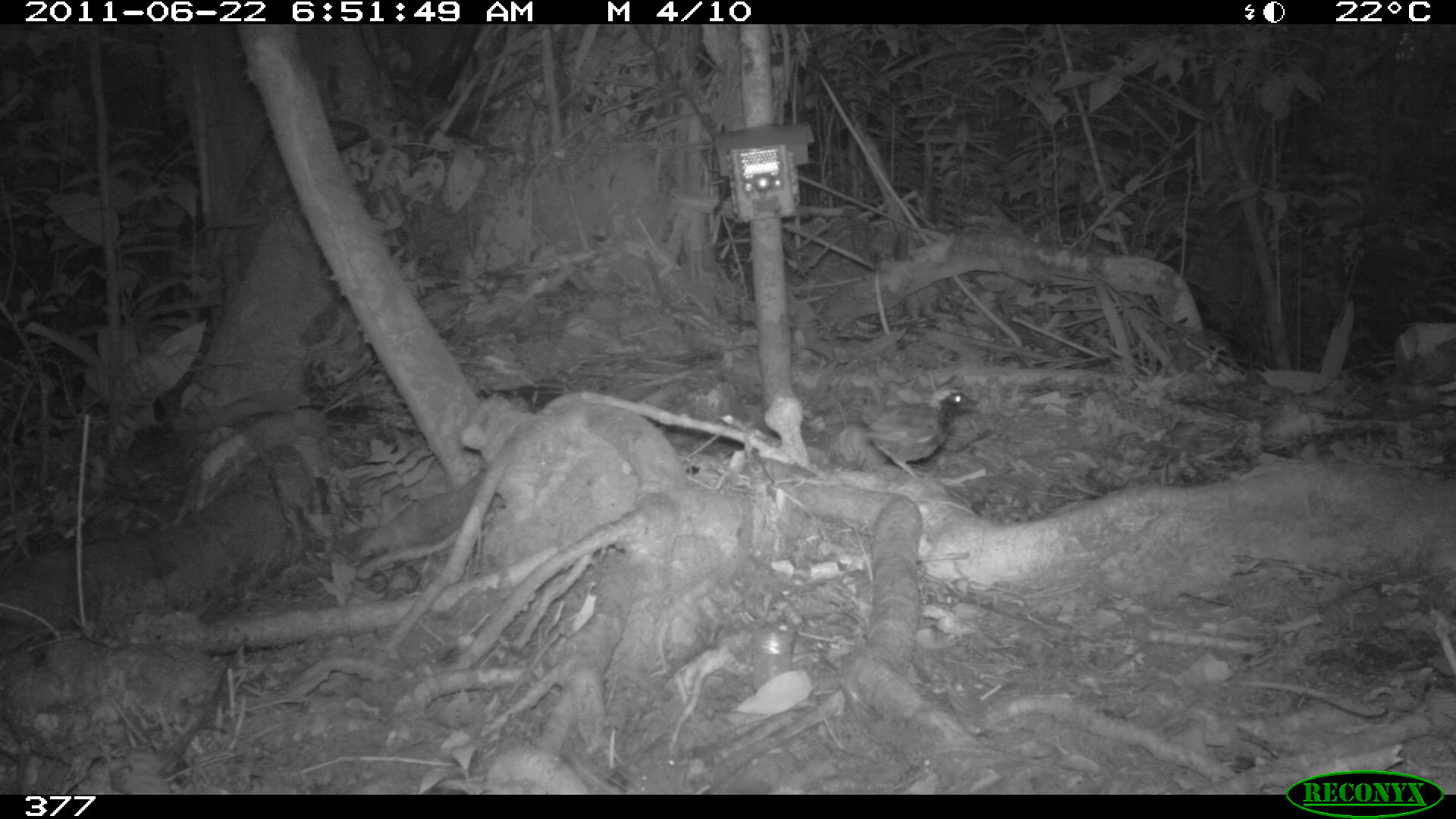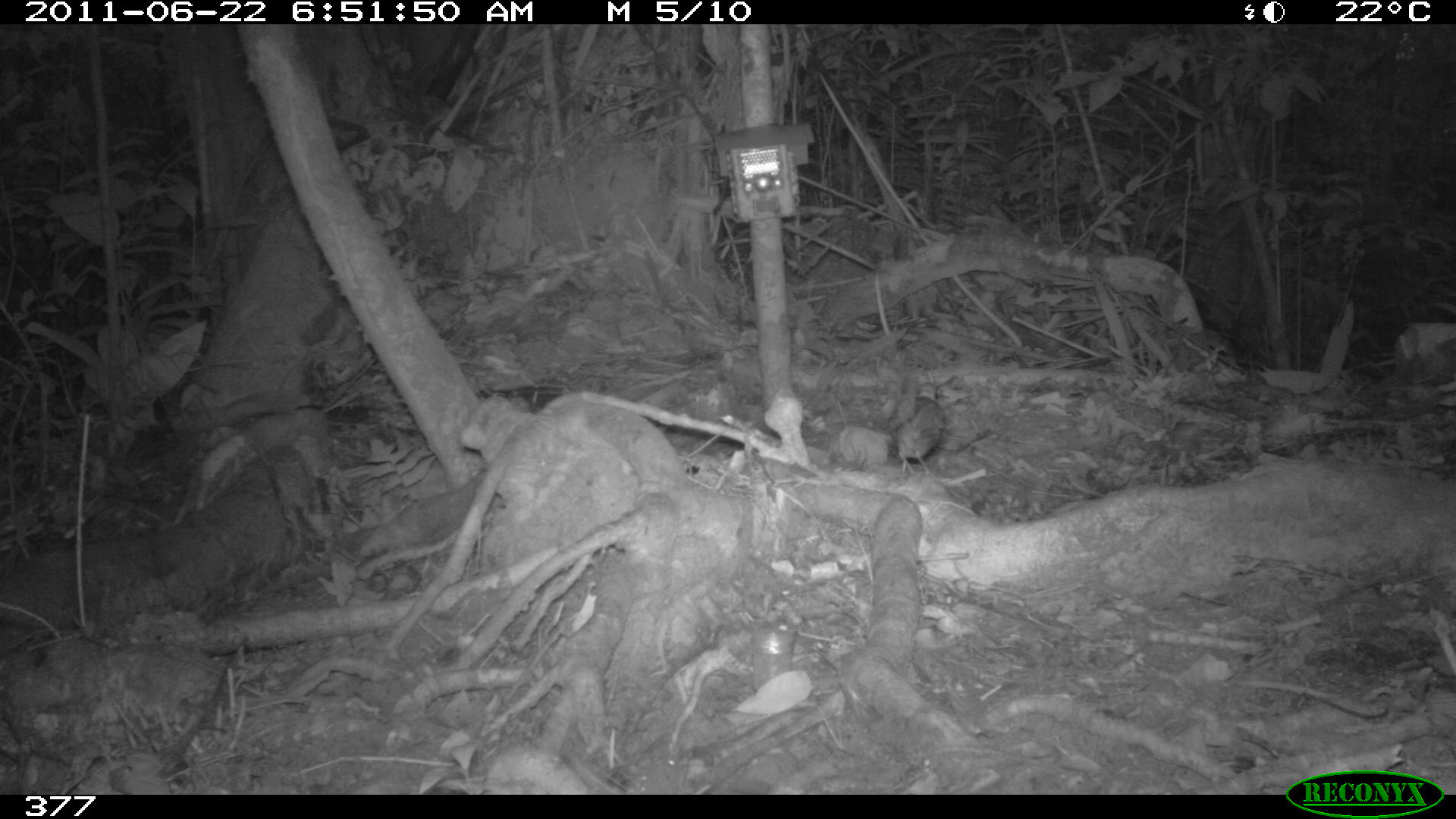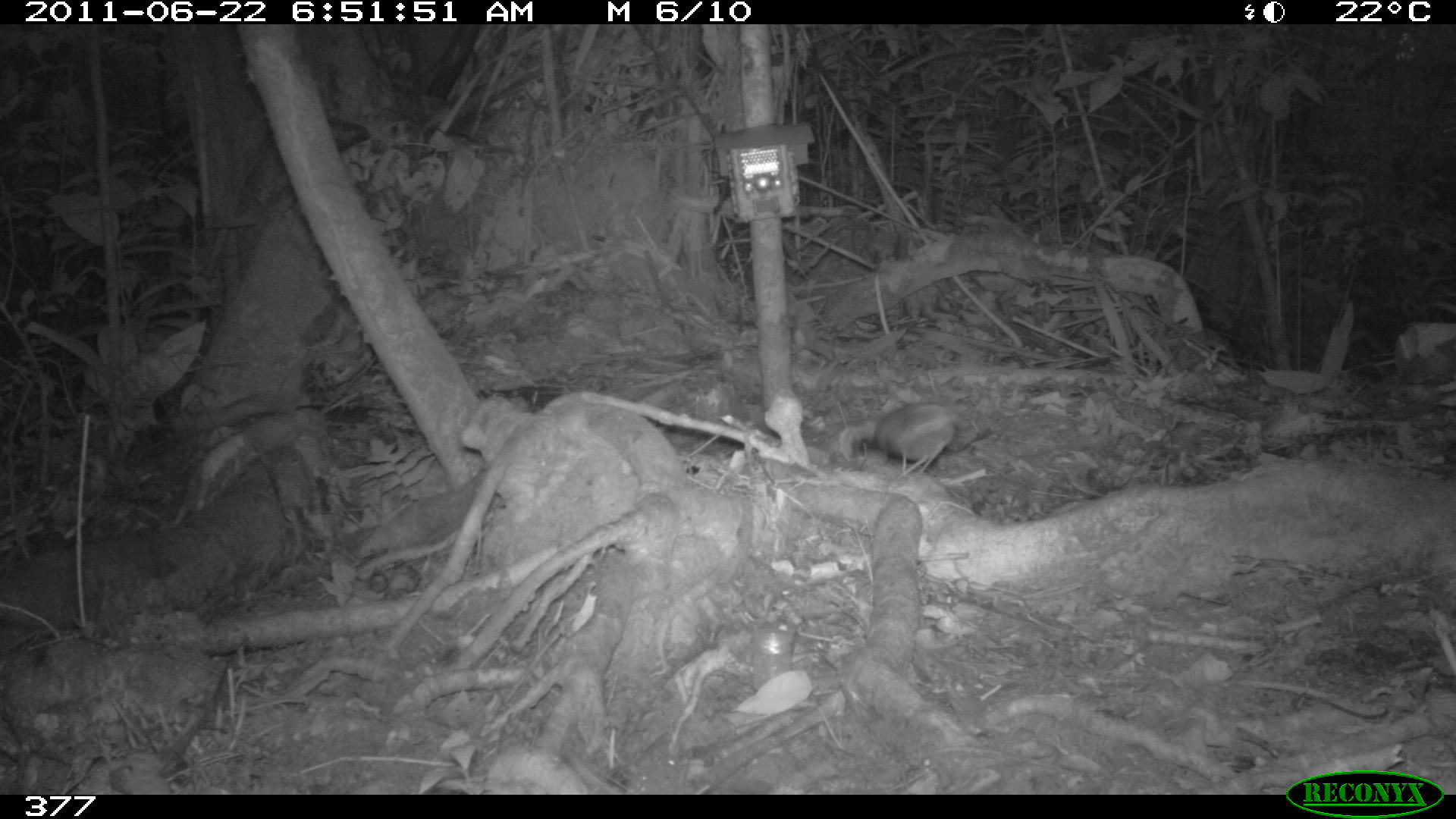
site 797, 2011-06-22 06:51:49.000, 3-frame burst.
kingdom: Animalia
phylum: Chordata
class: Aves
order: Passeriformes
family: Formicariidae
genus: Formicarius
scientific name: Formicarius analis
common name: black-faced antthrush